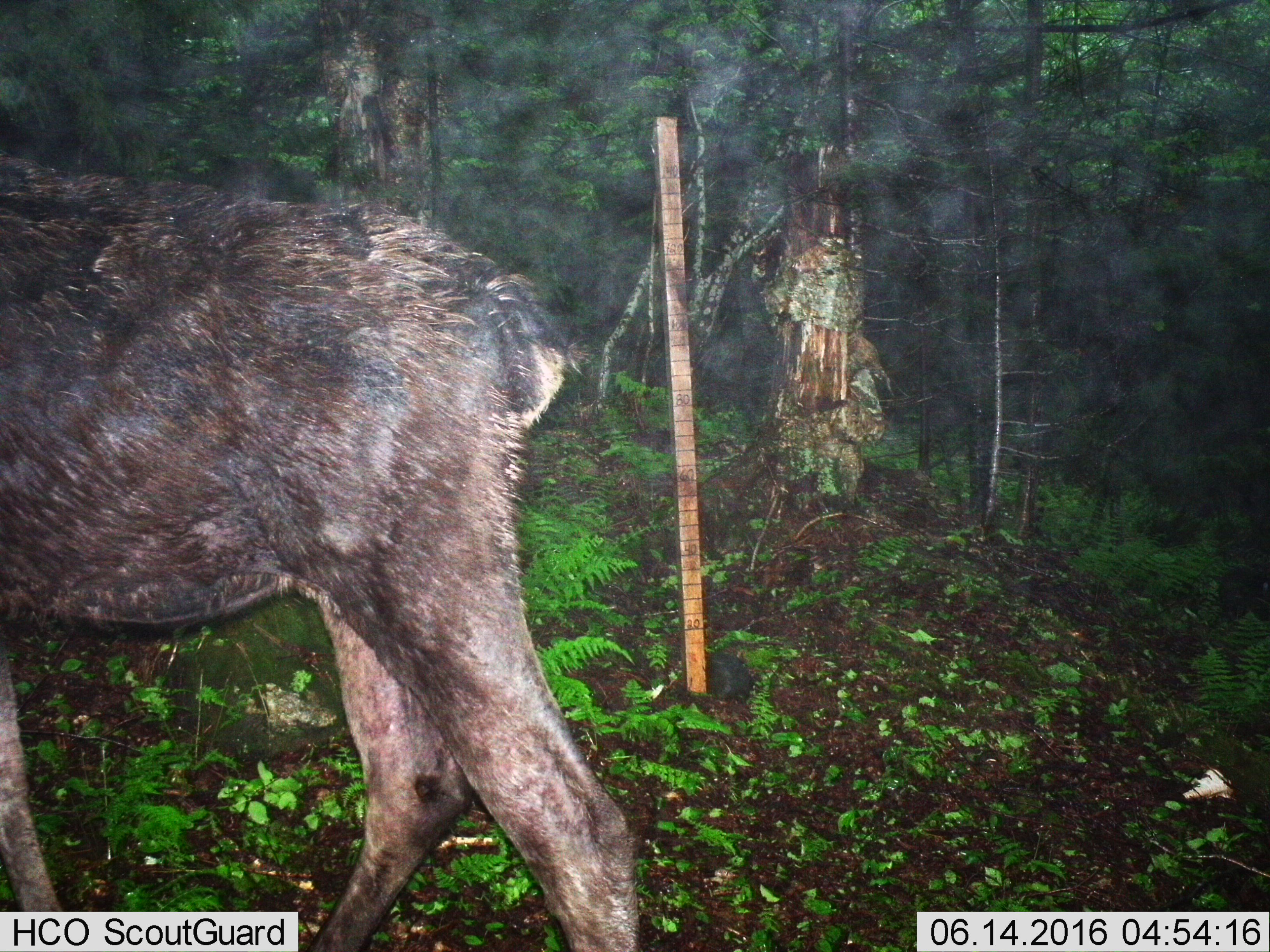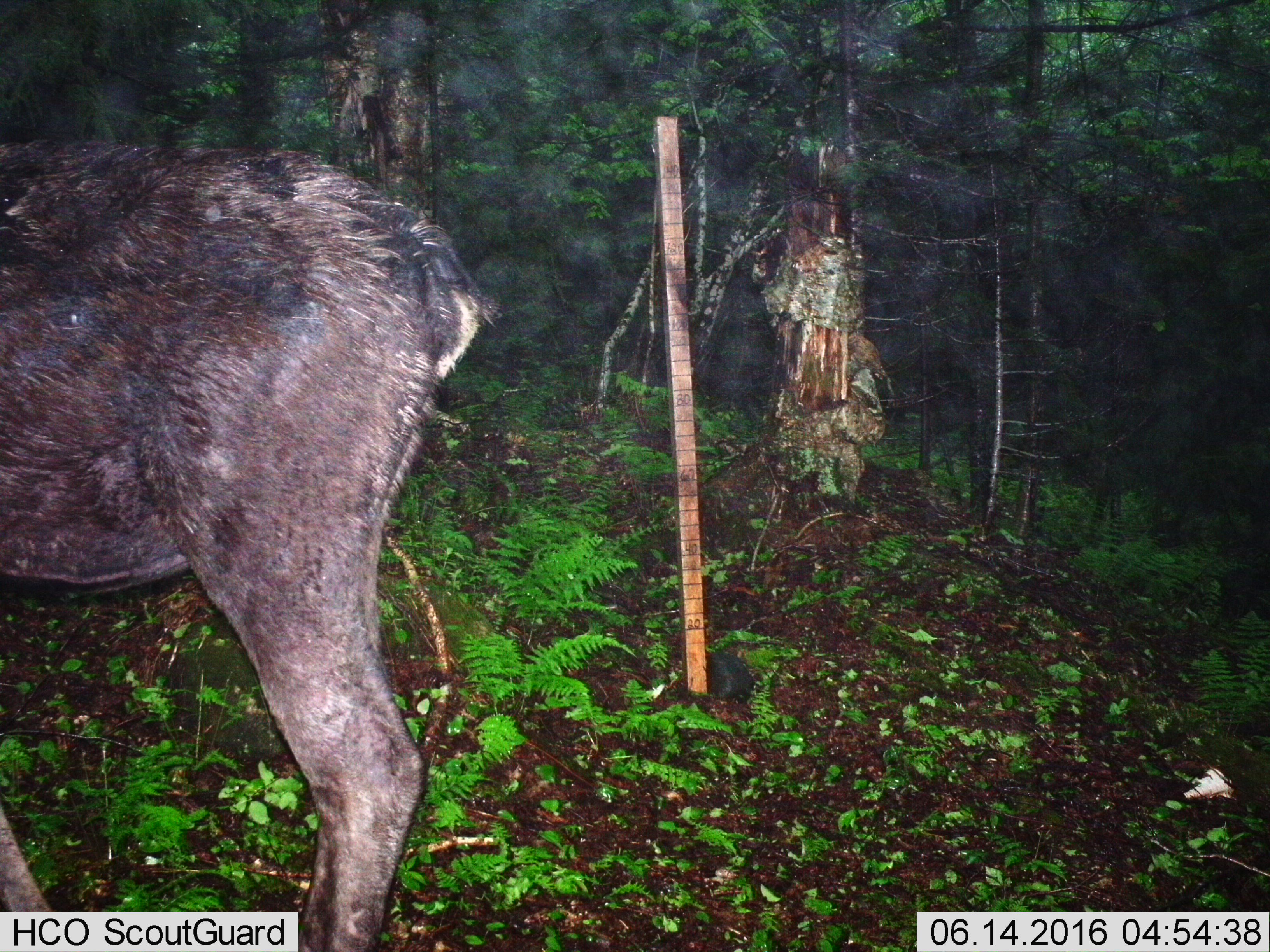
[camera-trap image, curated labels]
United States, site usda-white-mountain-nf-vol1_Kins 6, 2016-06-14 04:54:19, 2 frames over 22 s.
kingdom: Animalia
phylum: Chordata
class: Mammalia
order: Artiodactyla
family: Cervidae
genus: Alces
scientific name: Alces alces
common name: moose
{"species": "moose (Alces alces)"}